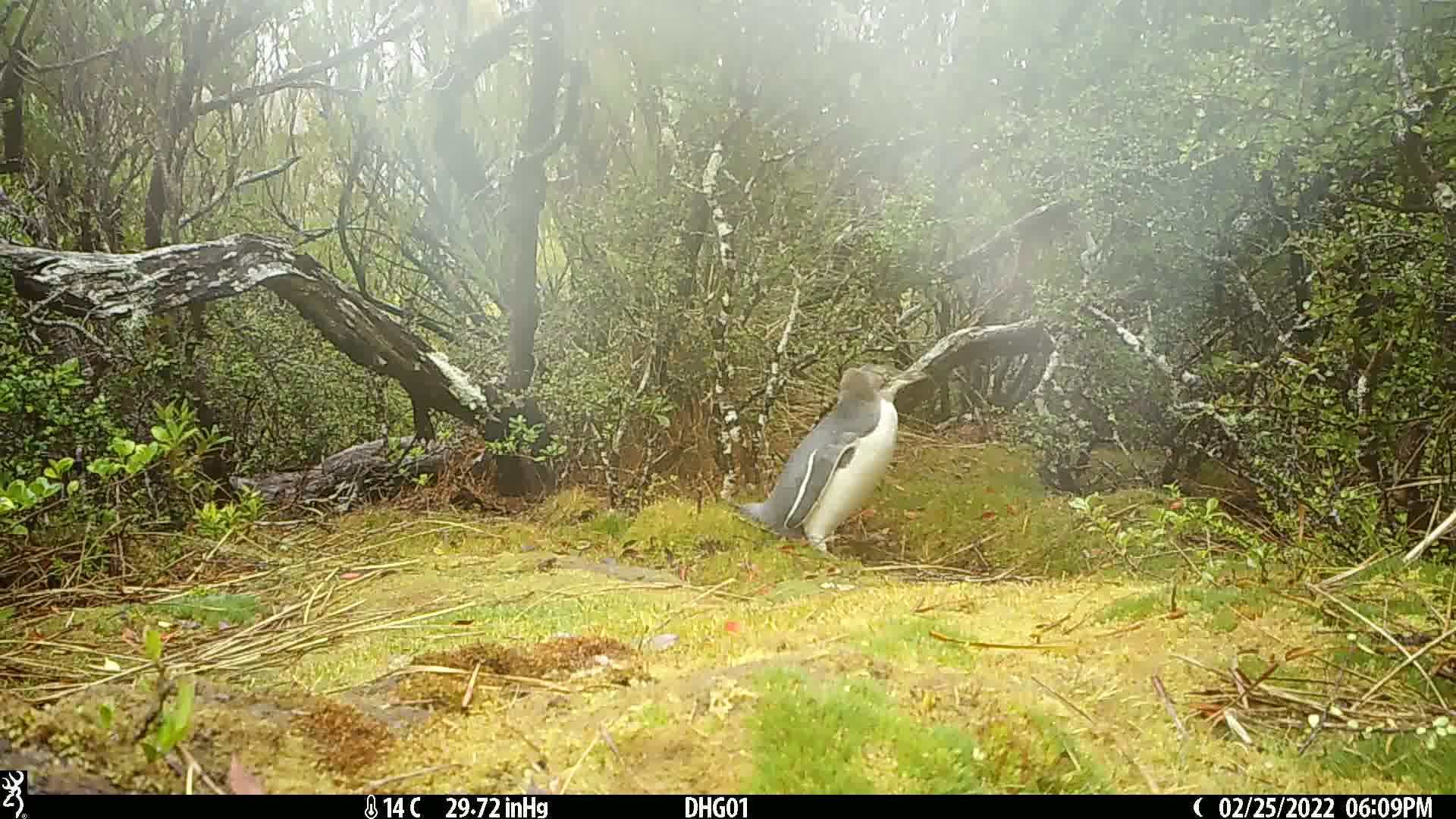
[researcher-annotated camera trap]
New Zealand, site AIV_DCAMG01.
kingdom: Animalia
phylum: Chordata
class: Aves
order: Sphenisciformes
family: Spheniscidae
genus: Megadyptes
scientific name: Megadyptes antipodes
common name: yellow-eyed penguin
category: yellow eyed penguin